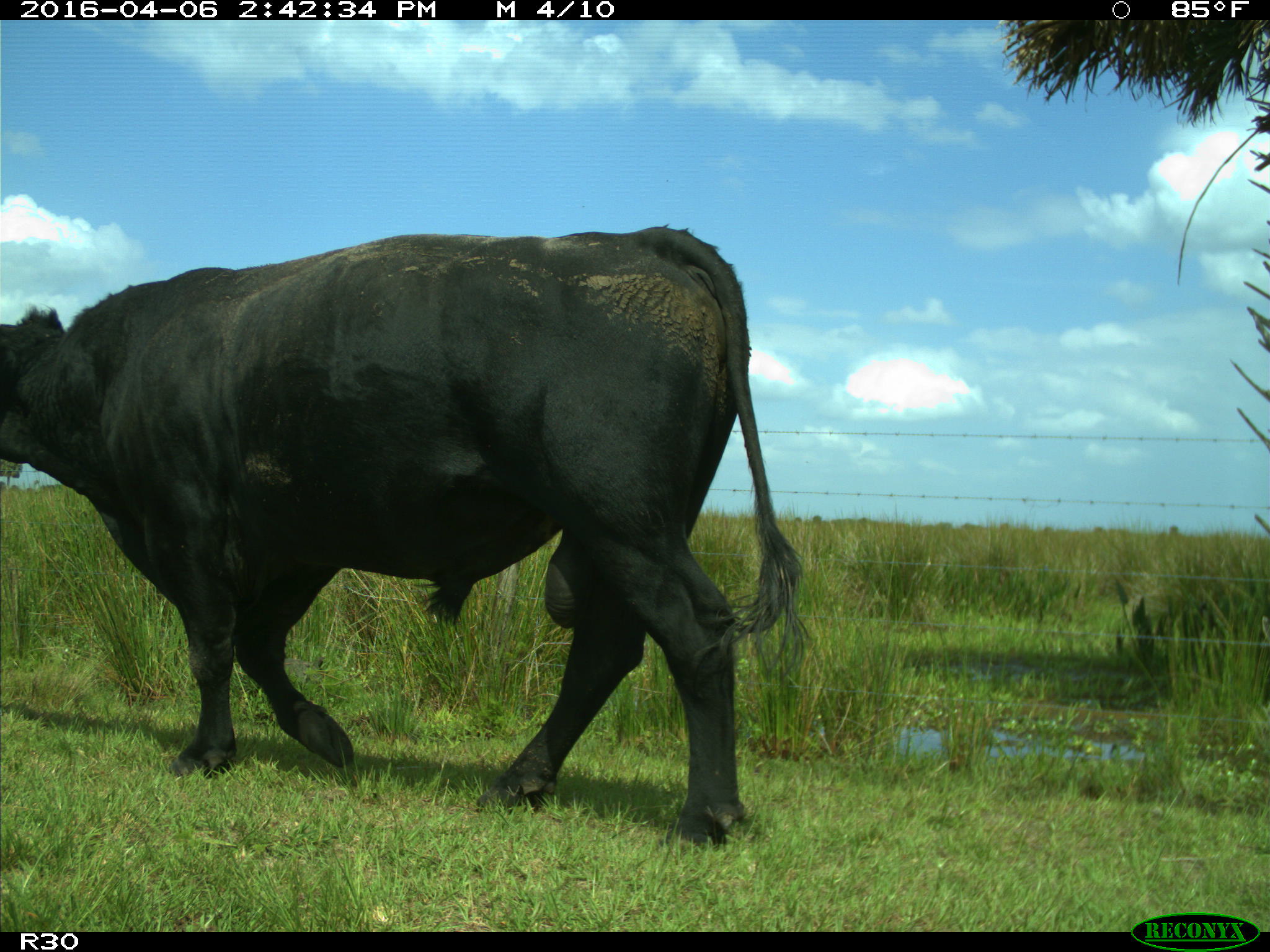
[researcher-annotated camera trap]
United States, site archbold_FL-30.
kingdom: Animalia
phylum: Chordata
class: Mammalia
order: Artiodactyla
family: Bovidae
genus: Bos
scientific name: Bos taurus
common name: domestic cow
Bos taurus (domestic cow).